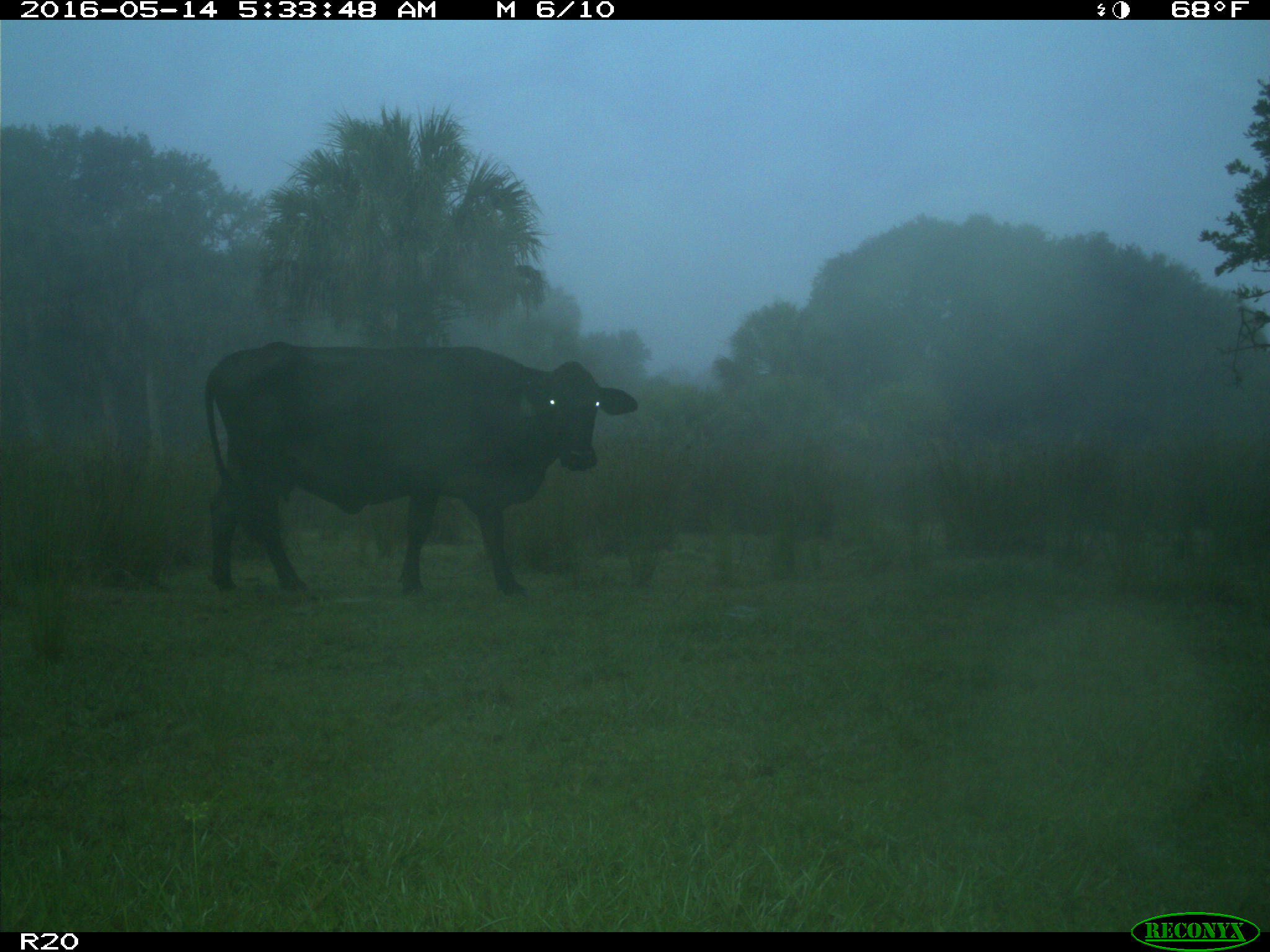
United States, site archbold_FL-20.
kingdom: Animalia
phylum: Chordata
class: Mammalia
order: Artiodactyla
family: Bovidae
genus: Bos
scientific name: Bos taurus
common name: domestic cow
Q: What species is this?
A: Bos taurus (domestic cow).